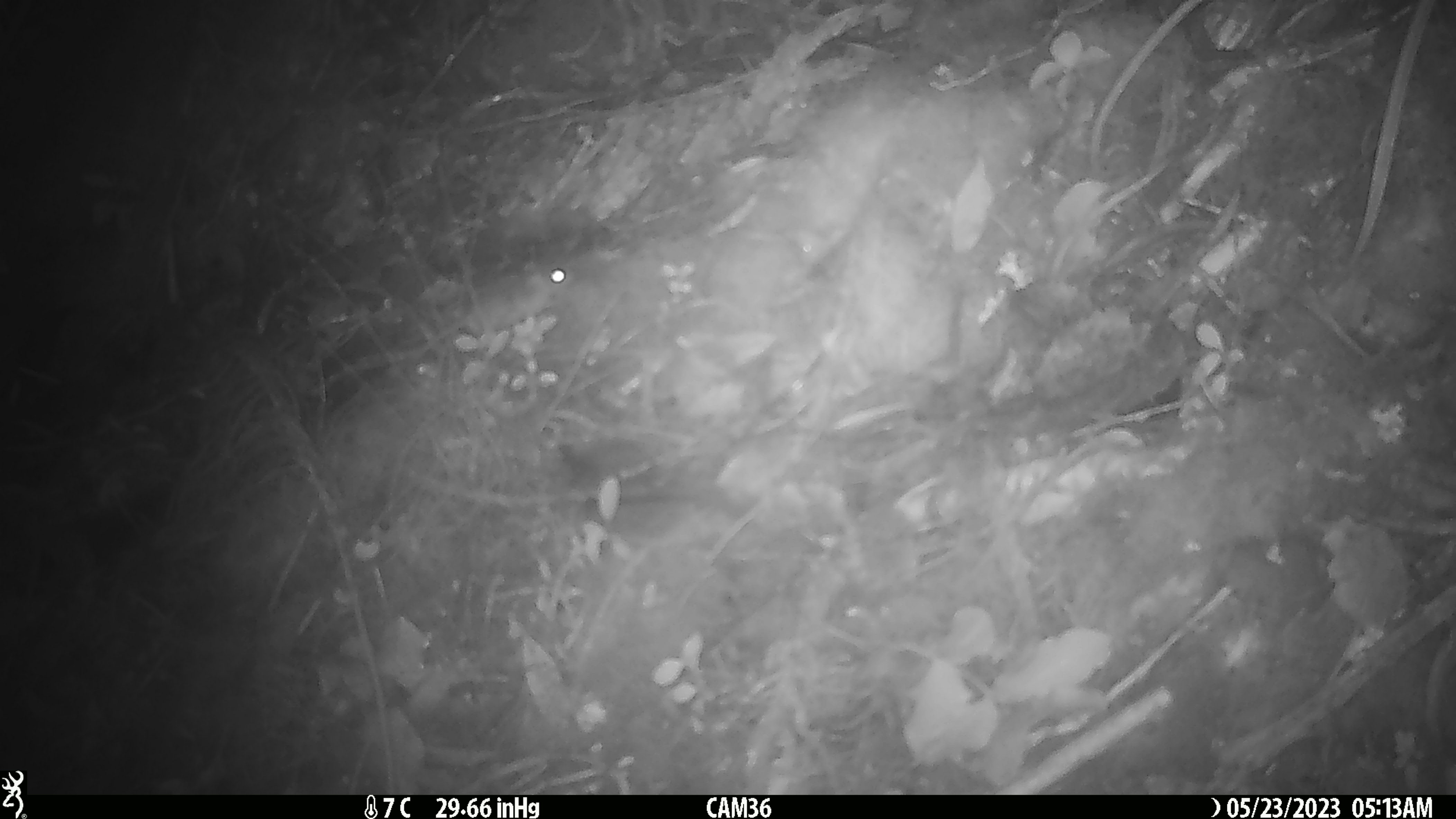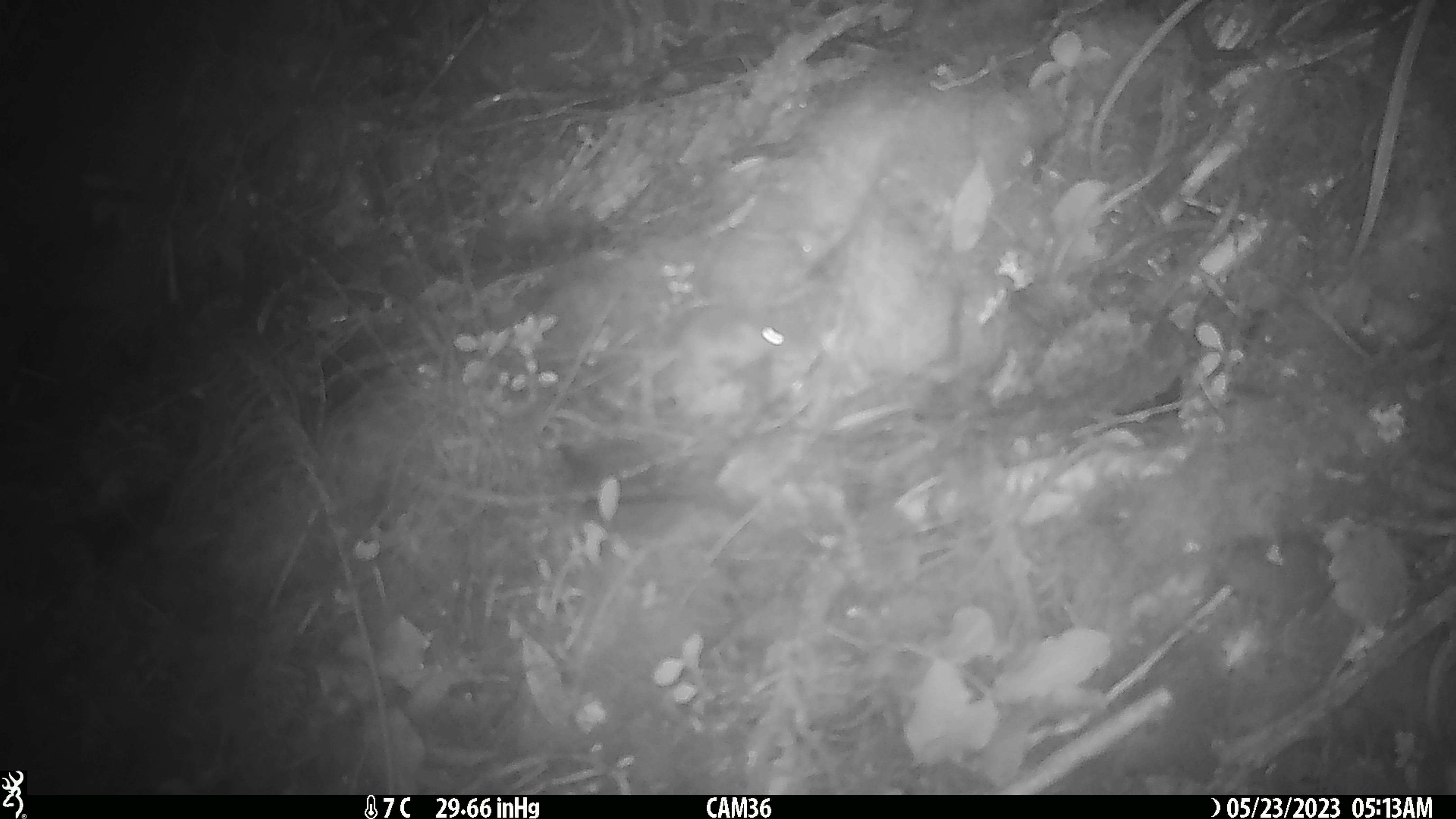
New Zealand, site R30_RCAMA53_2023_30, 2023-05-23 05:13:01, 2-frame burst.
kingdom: Animalia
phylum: Chordata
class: Mammalia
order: Rodentia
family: Muridae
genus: Mus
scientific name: Mus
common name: mouse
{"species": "mouse (Mus)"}